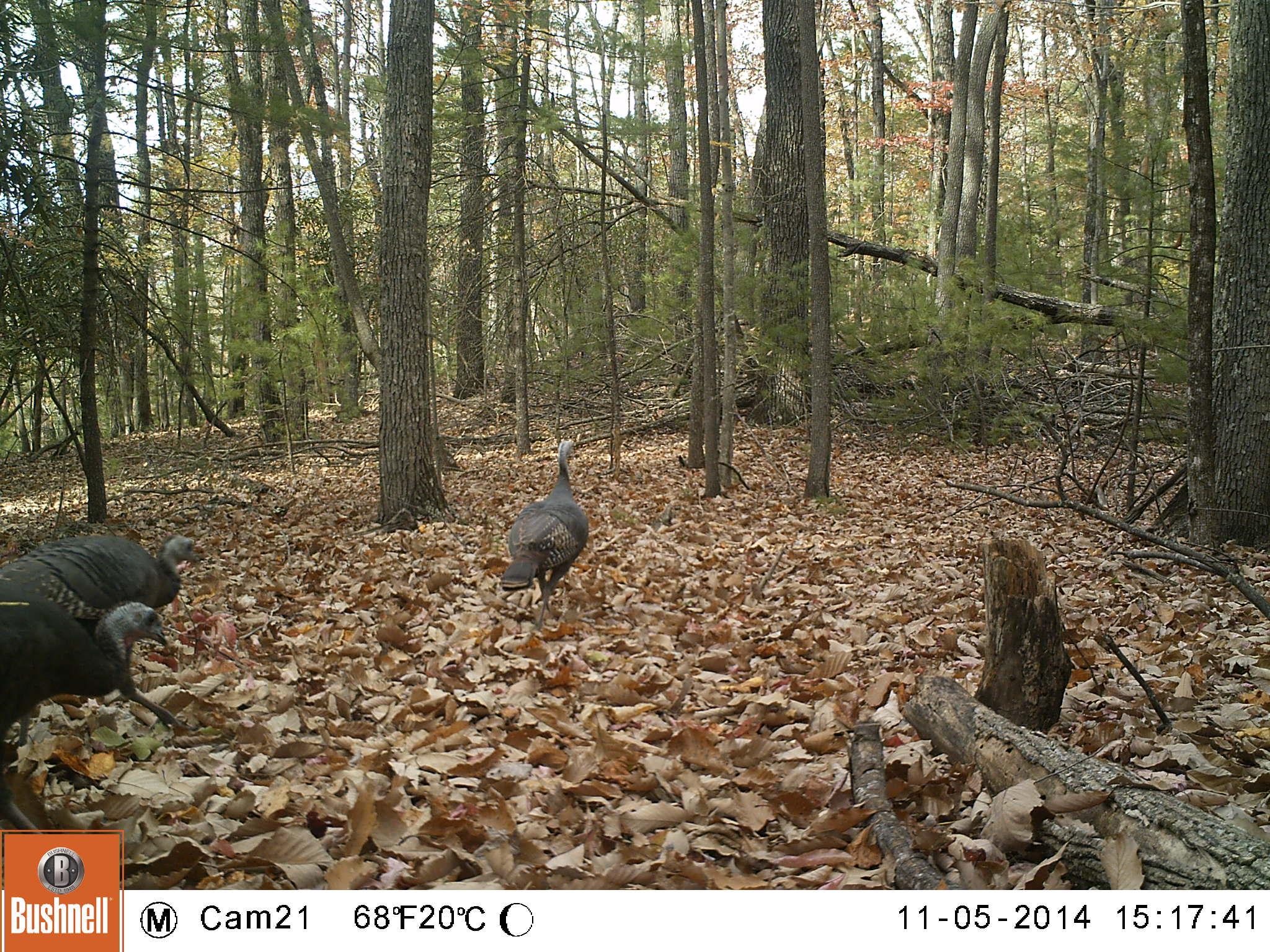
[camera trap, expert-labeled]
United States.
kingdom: Animalia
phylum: Chordata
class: Aves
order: Galliformes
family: Phasianidae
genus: Meleagris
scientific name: Meleagris gallopavo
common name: wild turkey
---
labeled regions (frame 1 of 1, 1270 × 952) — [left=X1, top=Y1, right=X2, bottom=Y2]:
Wild Turkey: [left=0, top=570, right=182, bottom=758]; [left=12, top=527, right=211, bottom=618]; [left=495, top=432, right=594, bottom=611]